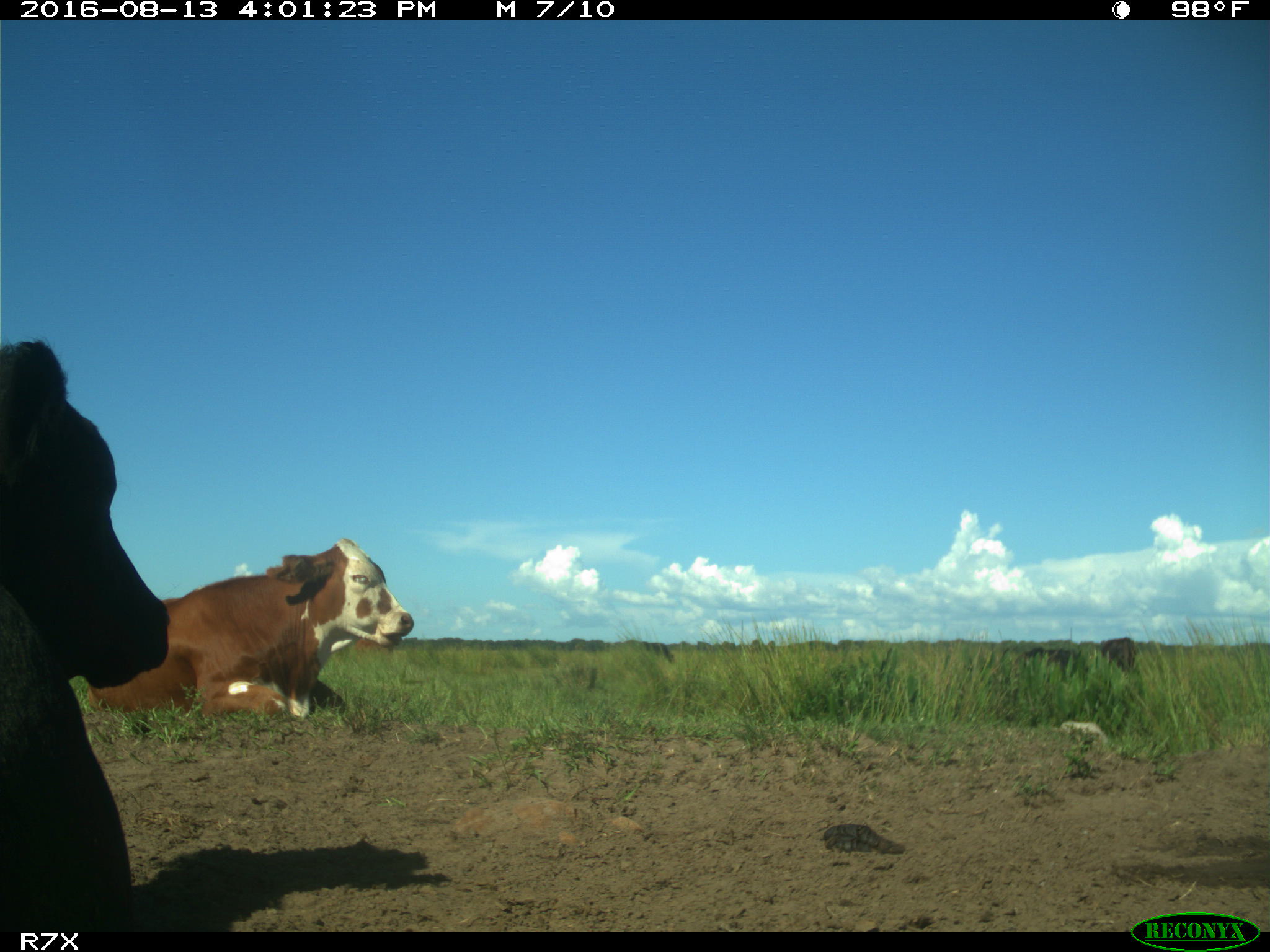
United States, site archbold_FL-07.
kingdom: Animalia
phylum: Chordata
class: Mammalia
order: Artiodactyla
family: Bovidae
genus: Bos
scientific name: Bos taurus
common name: domestic cow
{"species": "Bos taurus (domestic cow)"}